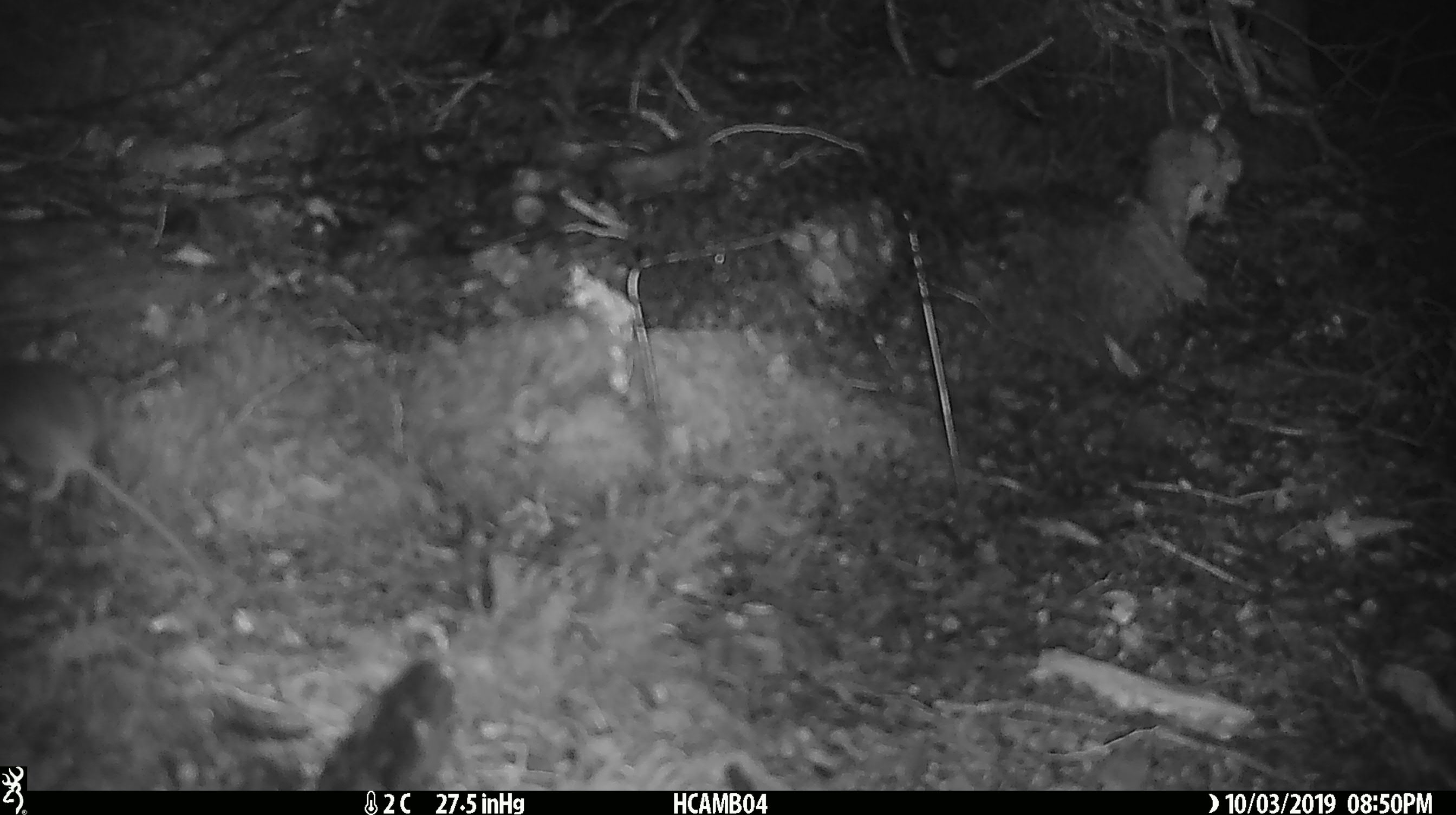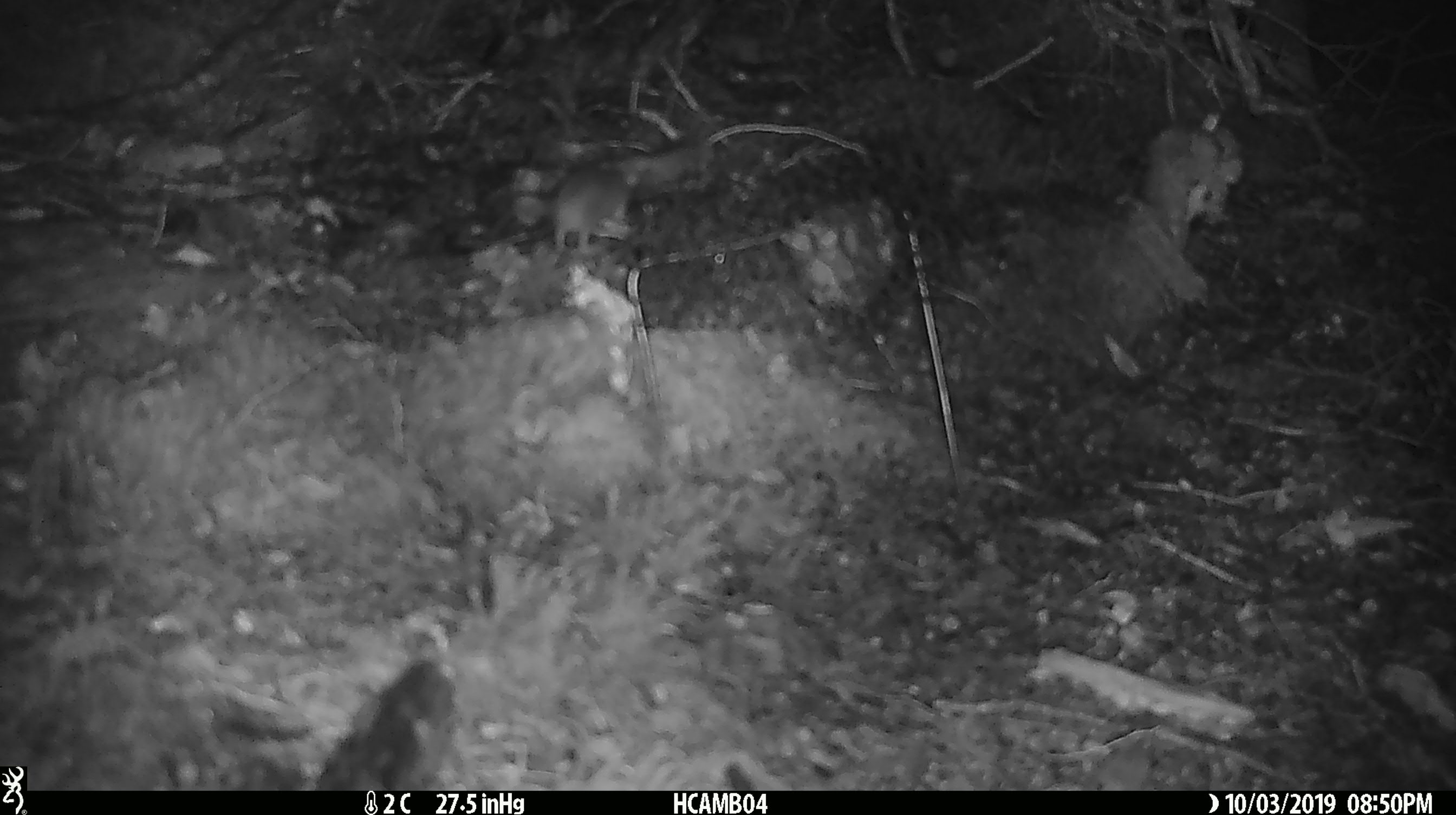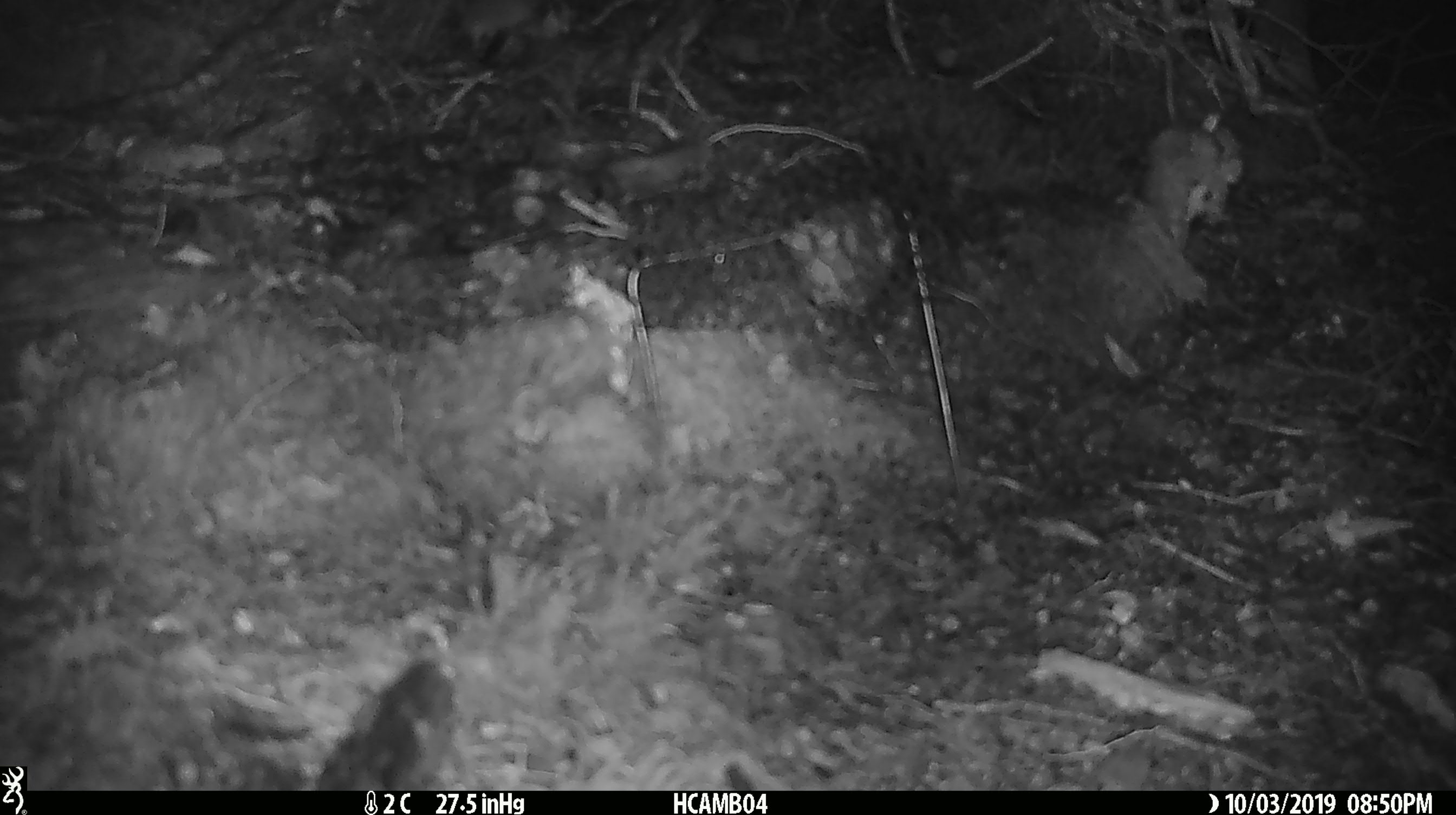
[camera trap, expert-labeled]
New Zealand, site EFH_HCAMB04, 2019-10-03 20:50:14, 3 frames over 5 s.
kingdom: Animalia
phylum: Chordata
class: Mammalia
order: Rodentia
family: Muridae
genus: Mus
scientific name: Mus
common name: mouse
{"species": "mouse (Mus)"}